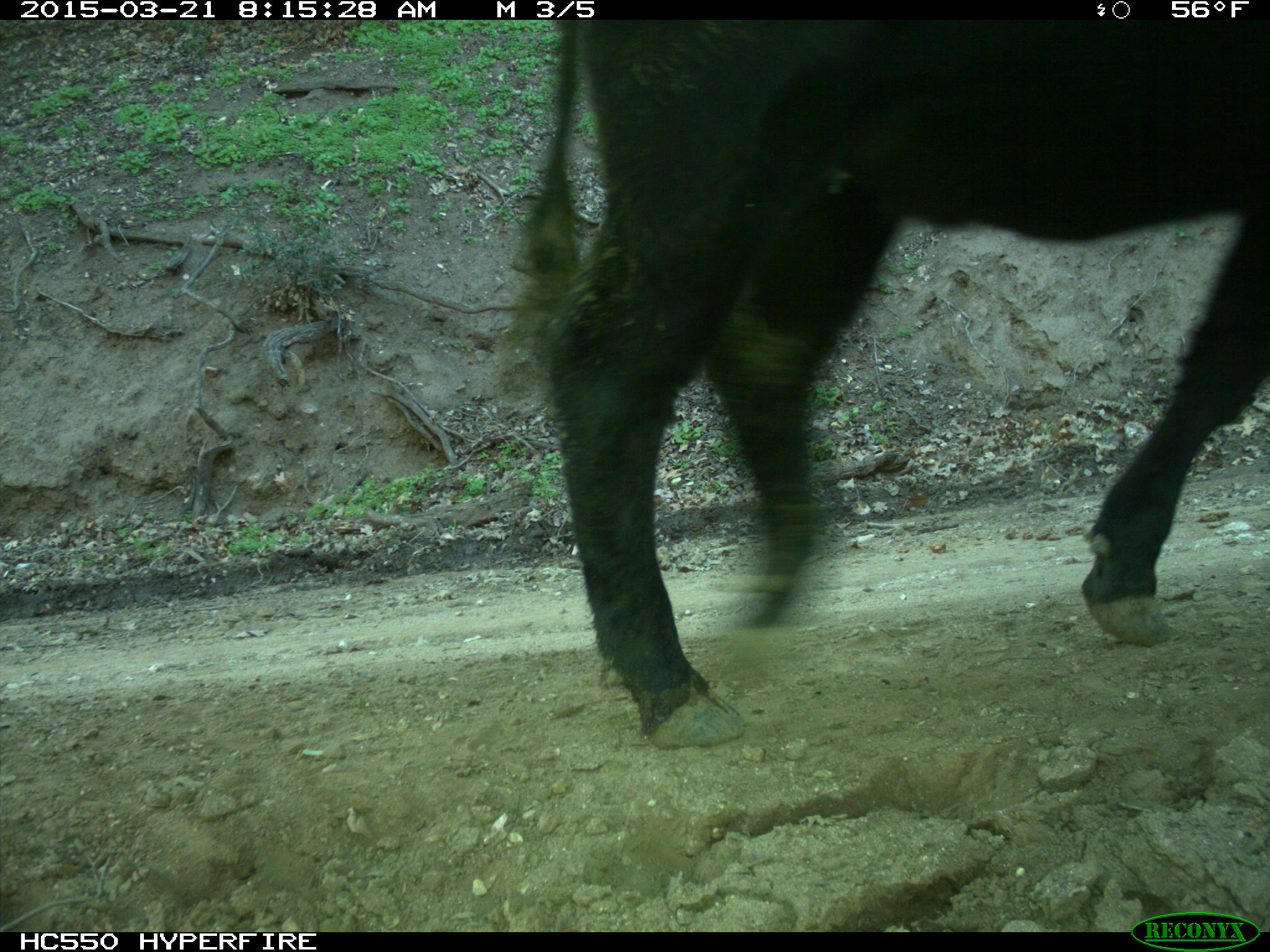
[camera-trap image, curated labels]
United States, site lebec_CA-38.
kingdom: Animalia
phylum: Chordata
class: Mammalia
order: Artiodactyla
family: Bovidae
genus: Bos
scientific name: Bos taurus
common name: domestic cow